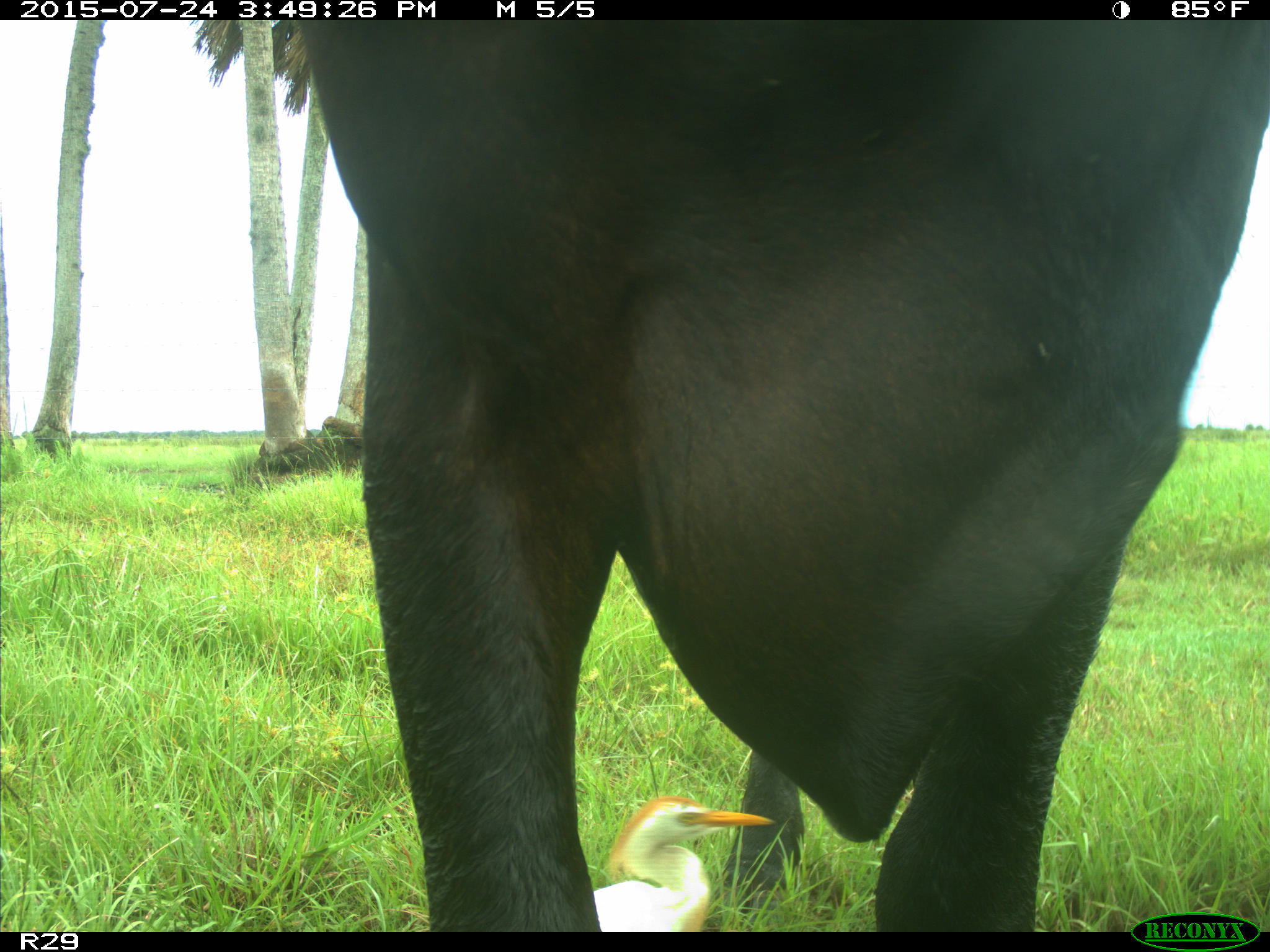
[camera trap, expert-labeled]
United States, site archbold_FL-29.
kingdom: Animalia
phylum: Chordata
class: Mammalia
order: Artiodactyla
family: Bovidae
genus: Bos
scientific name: Bos taurus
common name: domestic cow